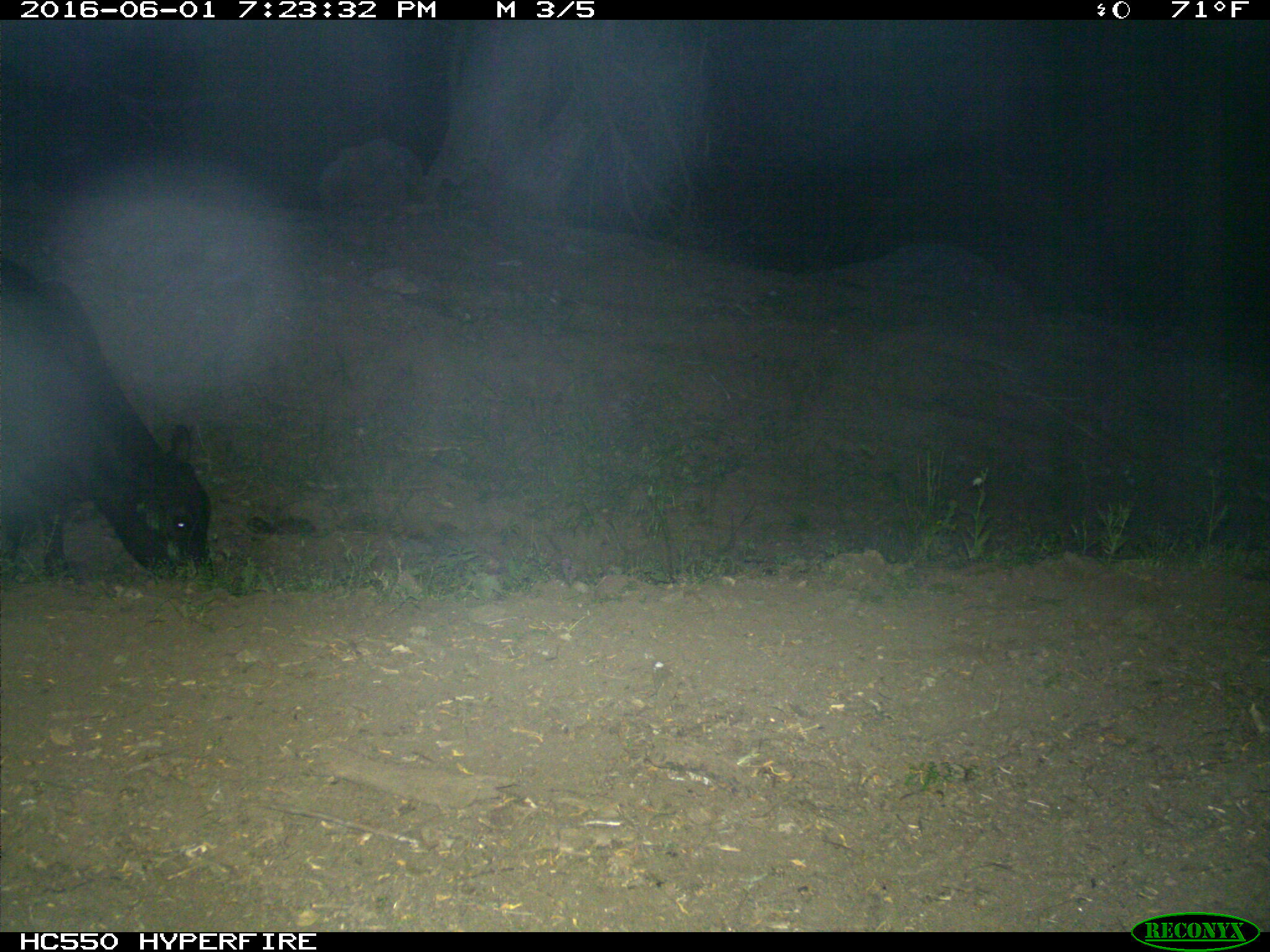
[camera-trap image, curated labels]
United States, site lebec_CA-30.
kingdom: Animalia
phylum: Chordata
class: Mammalia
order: Artiodactyla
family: Bovidae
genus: Bos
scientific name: Bos taurus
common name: domestic cow